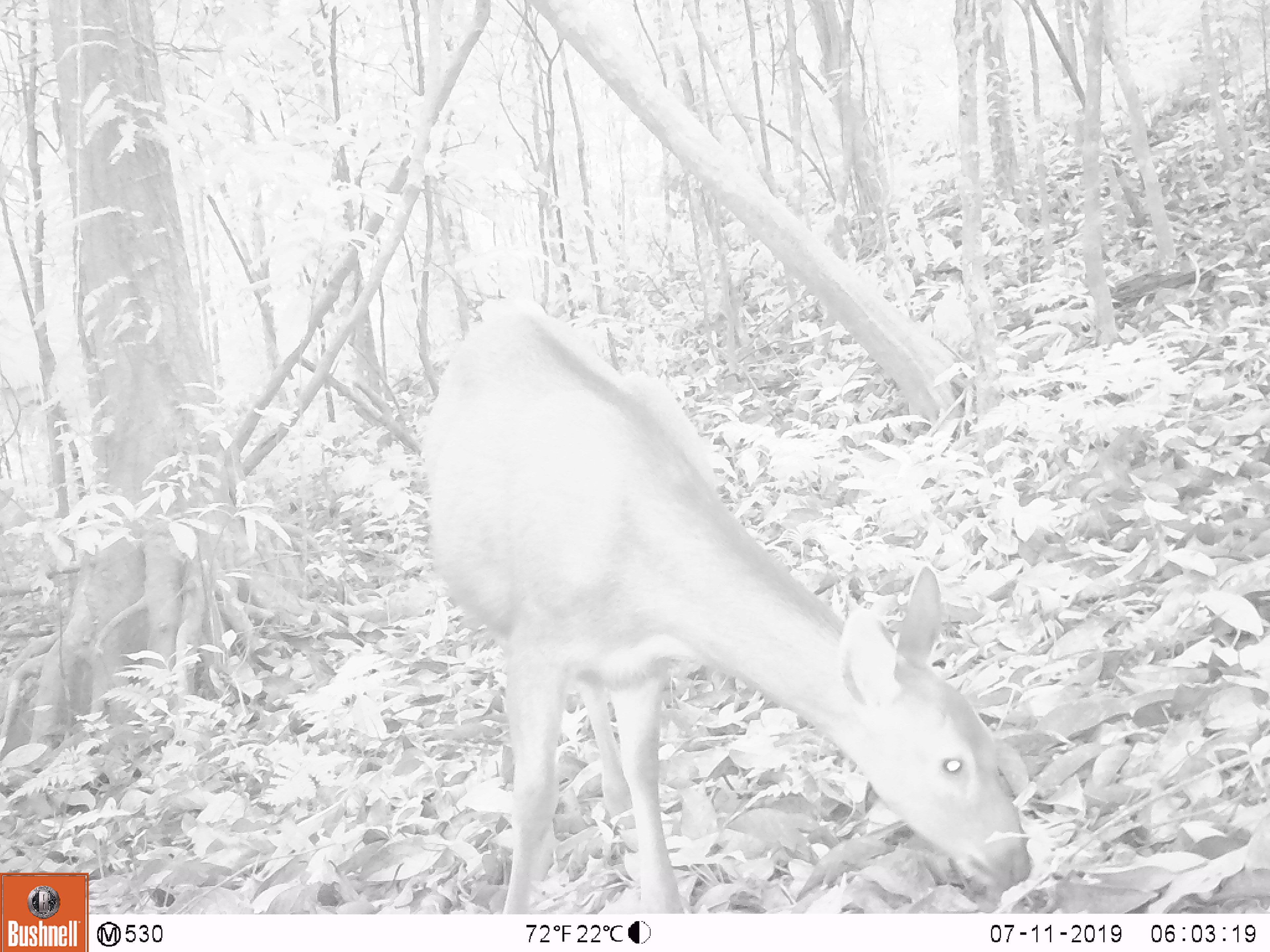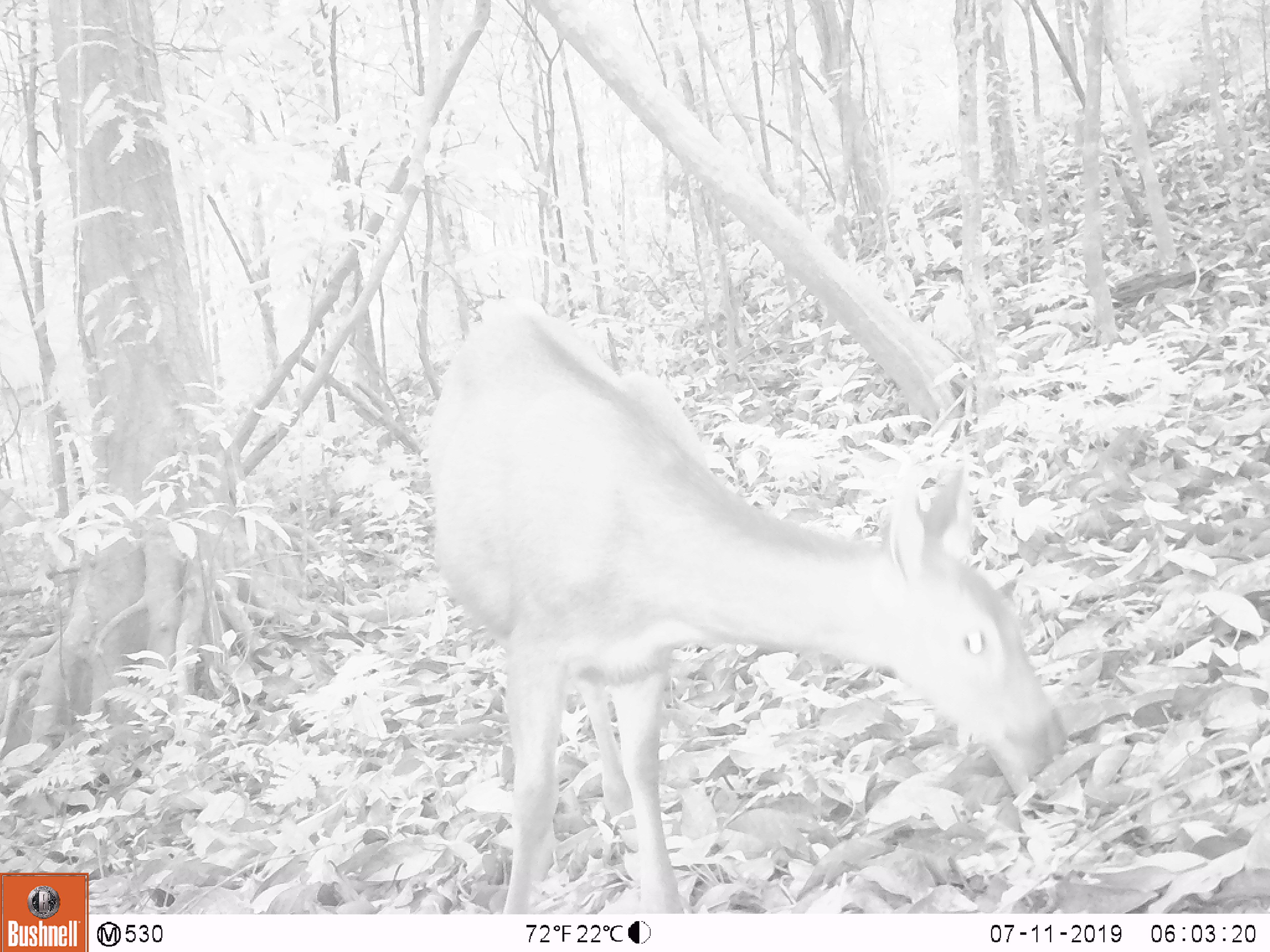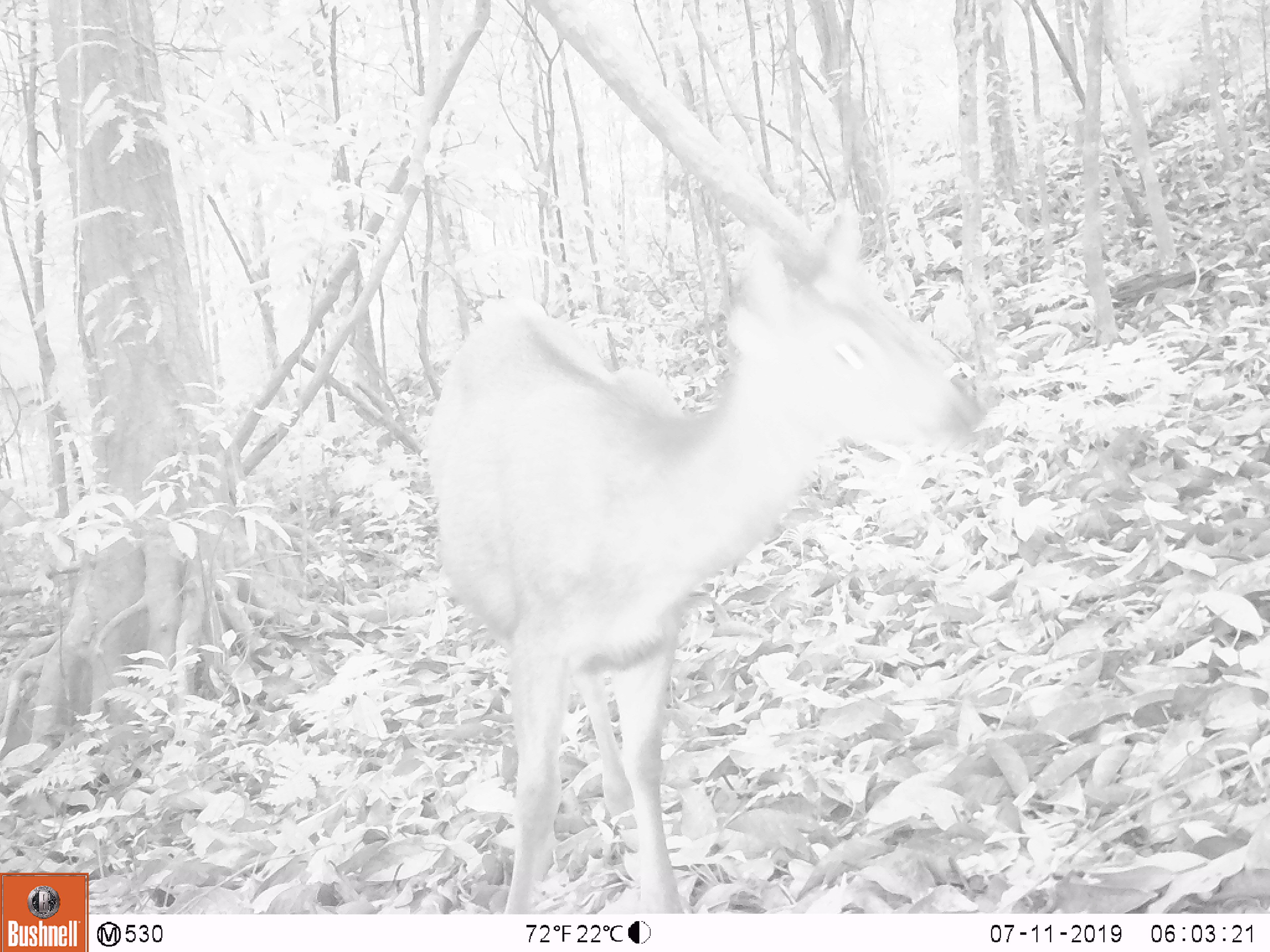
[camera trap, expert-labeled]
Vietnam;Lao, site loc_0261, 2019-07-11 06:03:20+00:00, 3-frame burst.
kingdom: Animalia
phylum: Chordata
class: Mammalia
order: Artiodactyla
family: Cervidae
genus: Rusa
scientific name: Rusa unicolor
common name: sambar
Sambar (Rusa unicolor). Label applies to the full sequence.